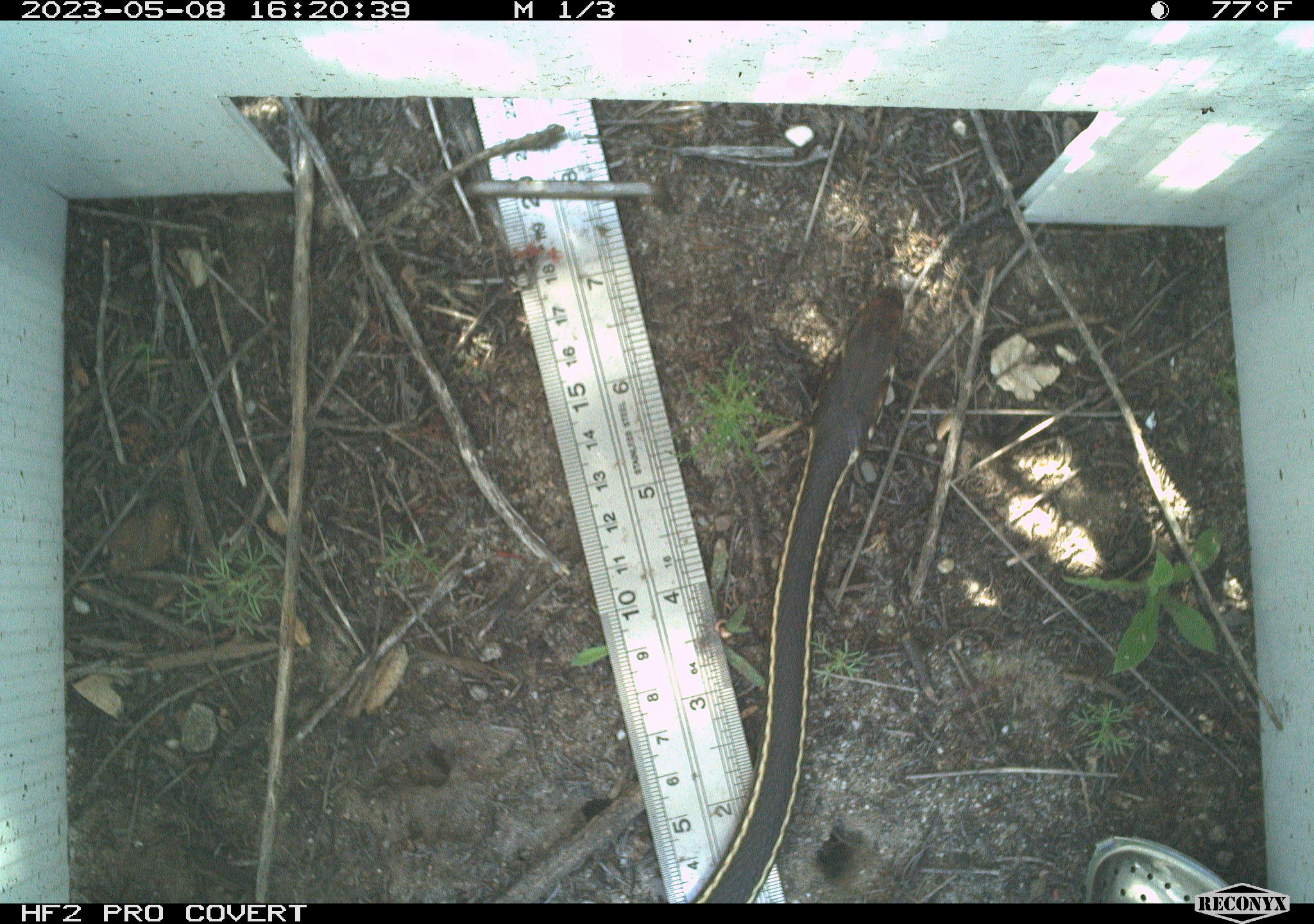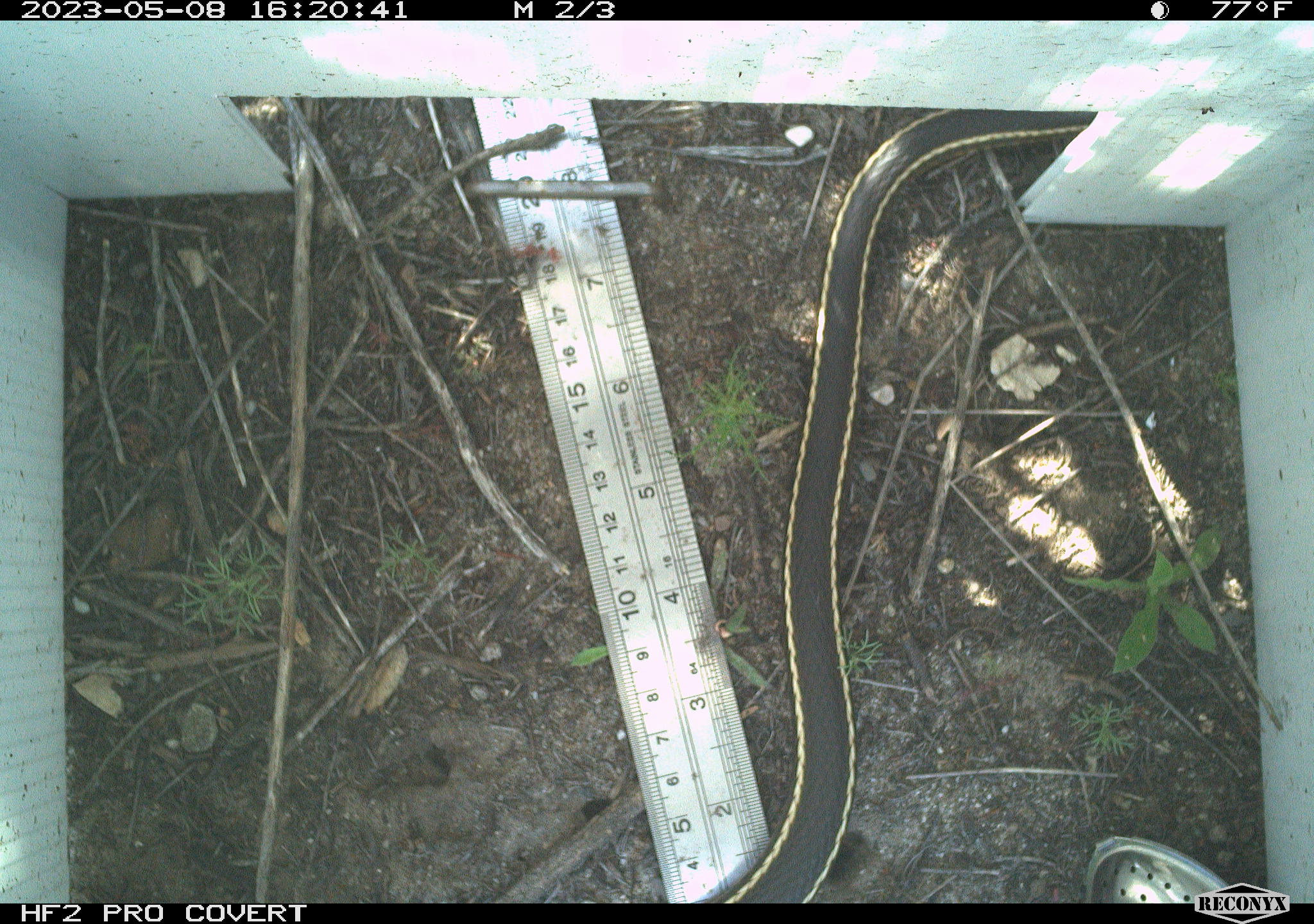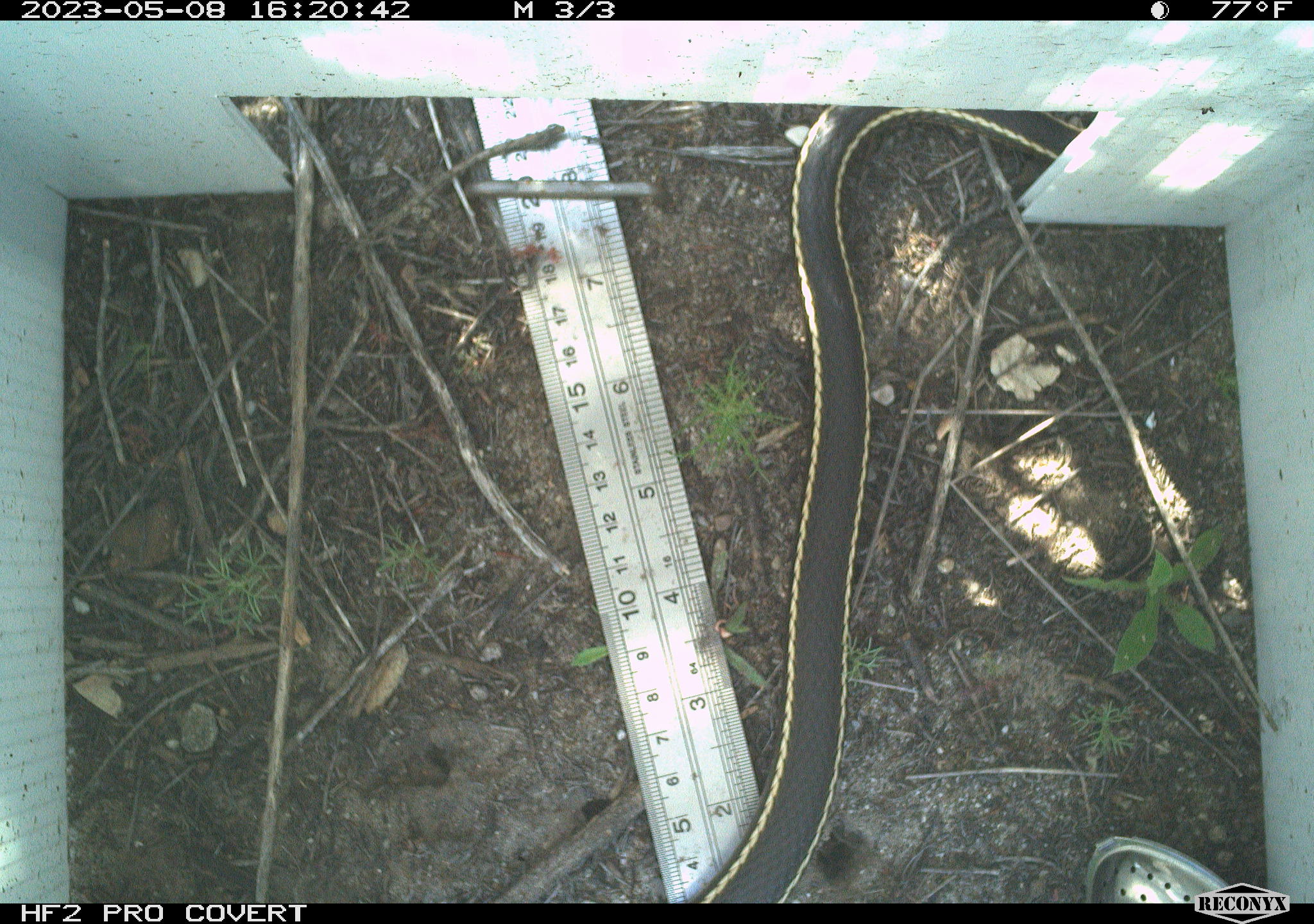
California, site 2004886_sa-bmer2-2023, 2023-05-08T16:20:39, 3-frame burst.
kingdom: Animalia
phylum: Chordata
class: Reptilia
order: Squamata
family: Colubridae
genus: Masticophis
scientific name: Masticophis lateralis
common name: striped racer